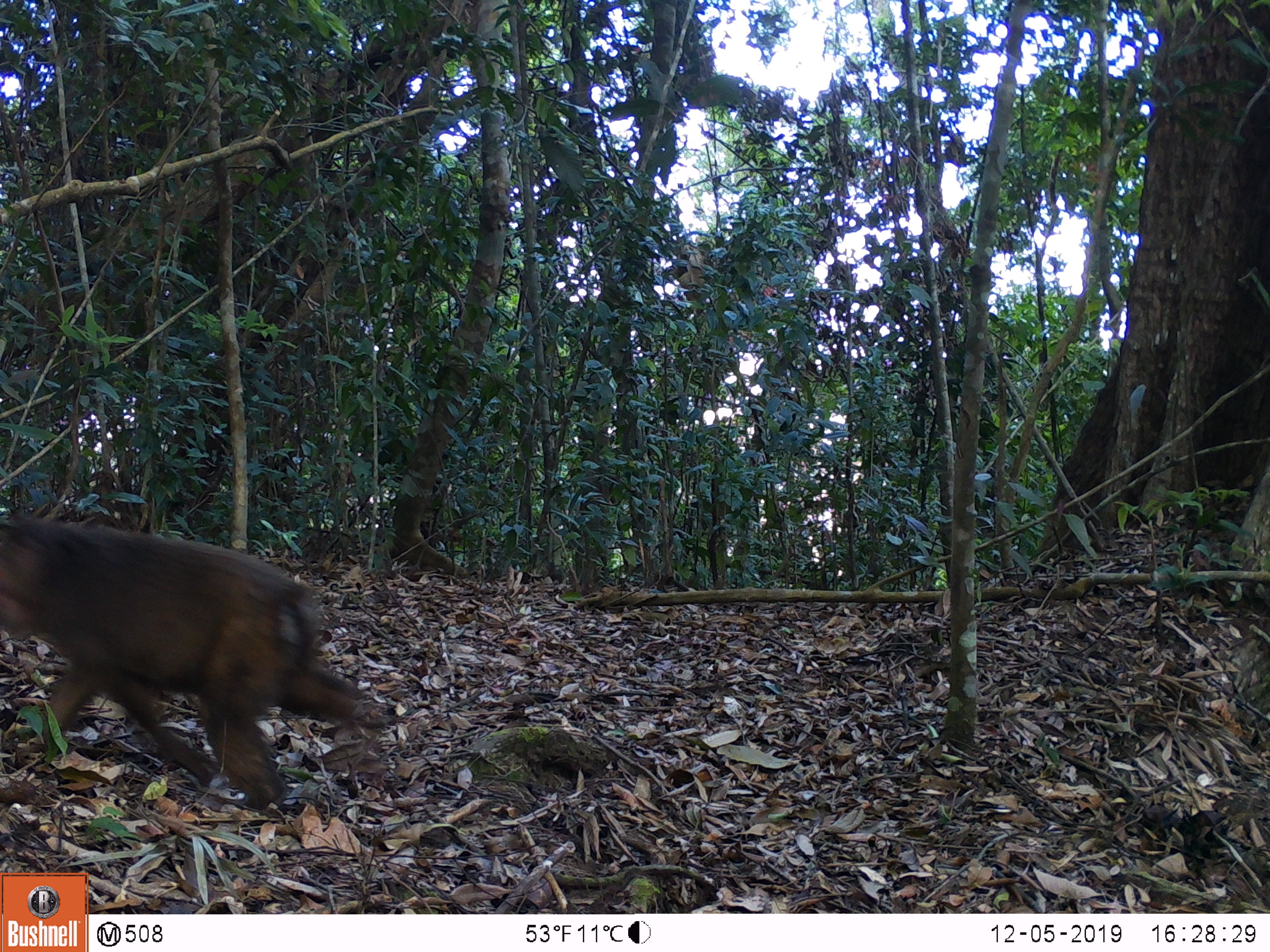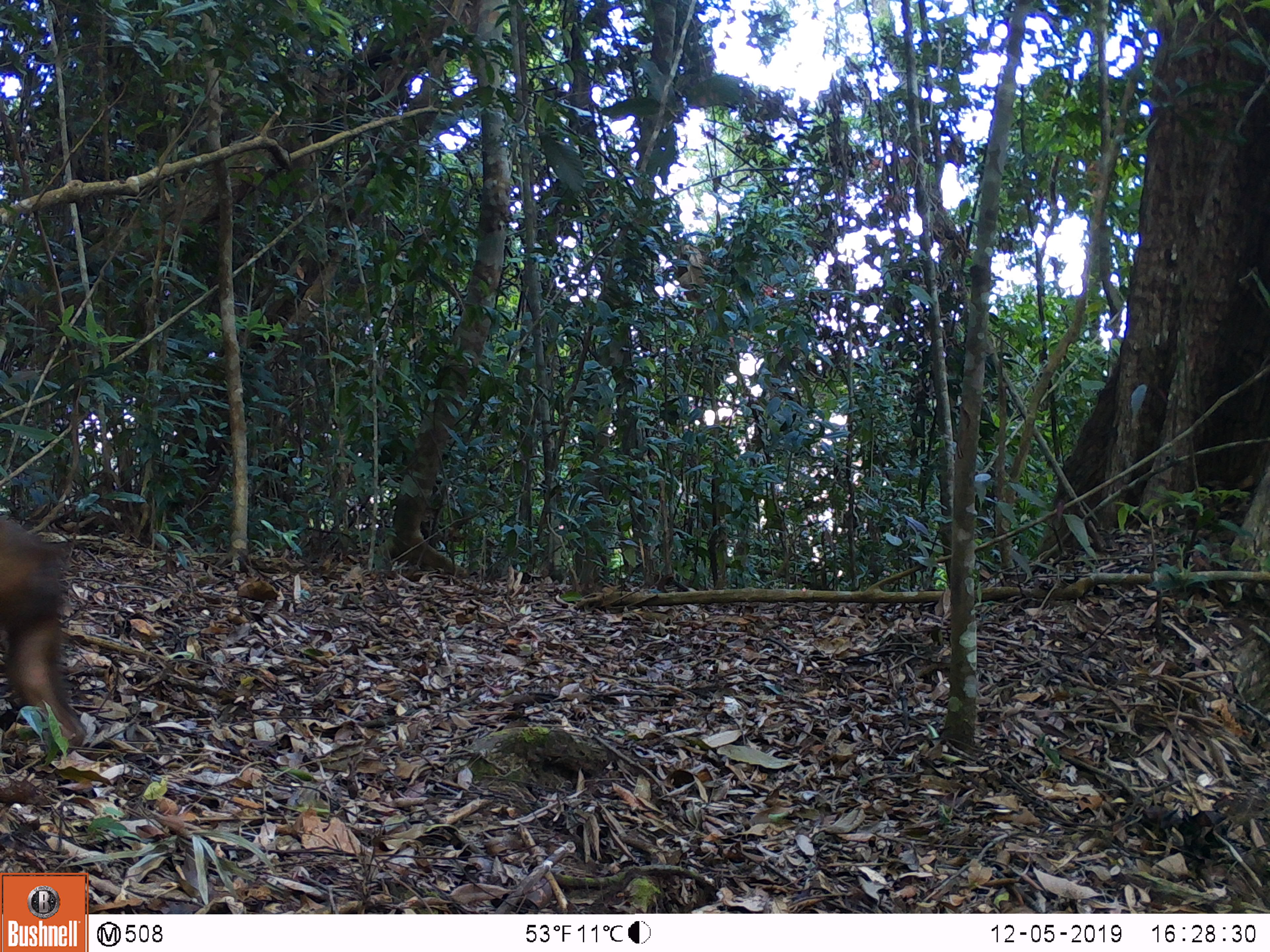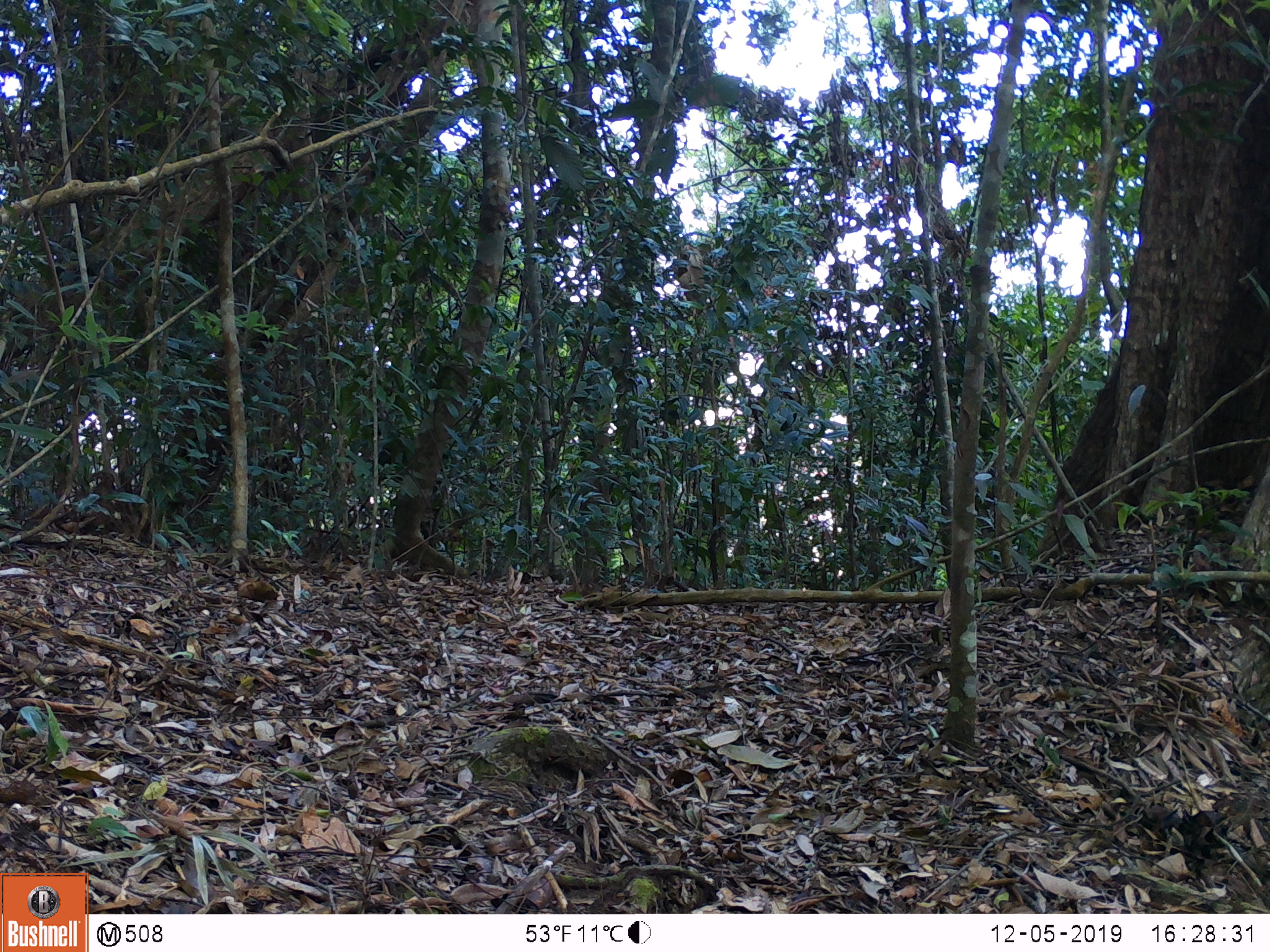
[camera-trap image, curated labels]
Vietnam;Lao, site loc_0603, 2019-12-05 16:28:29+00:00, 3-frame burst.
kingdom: Animalia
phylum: Chordata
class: Mammalia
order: Primates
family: Cercopithecidae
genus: Macaca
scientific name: Macaca arctoides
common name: stump-tailed macaque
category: stump tailed macaque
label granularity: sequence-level